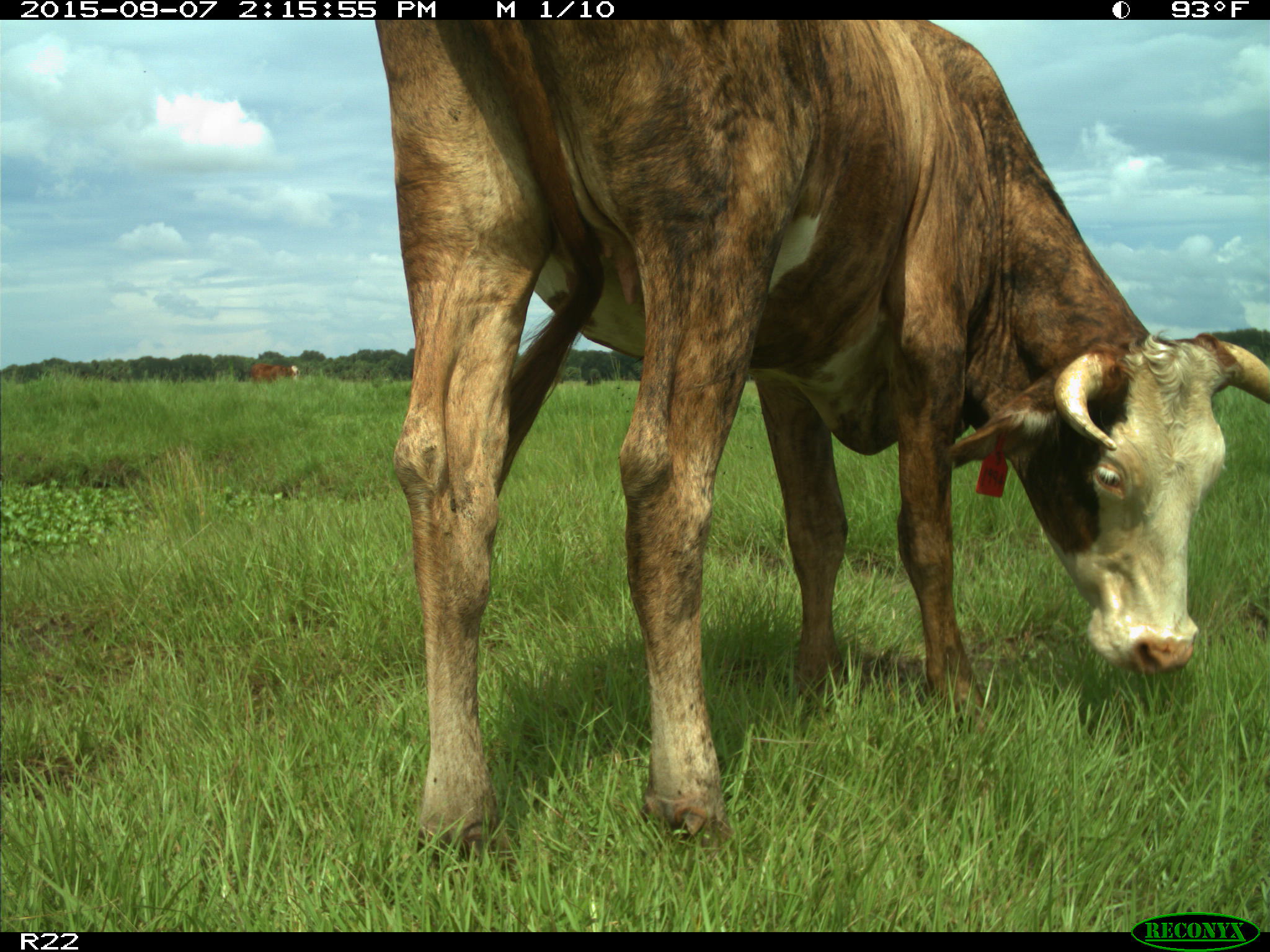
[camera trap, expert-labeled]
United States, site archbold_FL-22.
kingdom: Animalia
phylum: Chordata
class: Mammalia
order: Artiodactyla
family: Bovidae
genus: Bos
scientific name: Bos taurus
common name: domestic cow